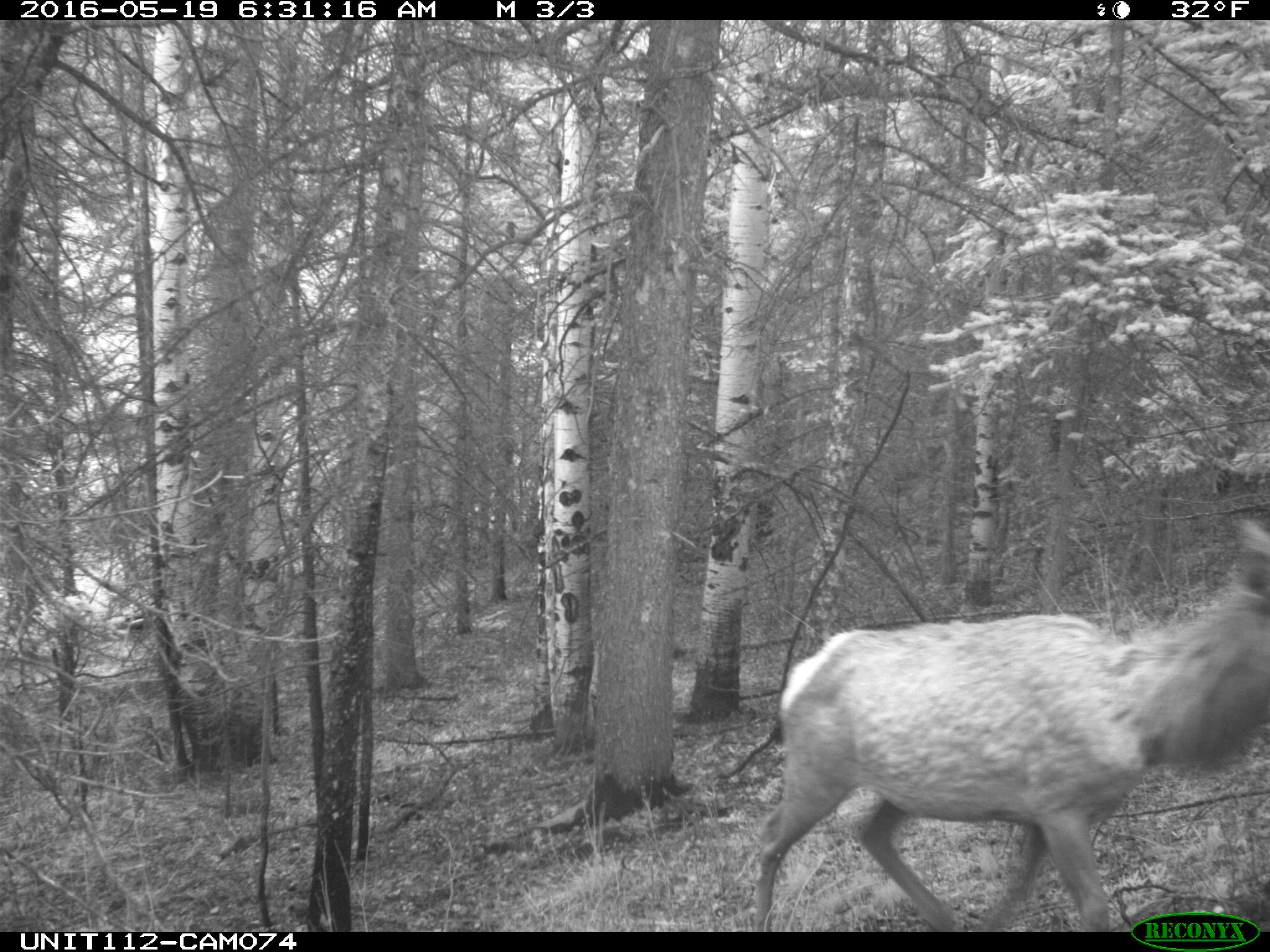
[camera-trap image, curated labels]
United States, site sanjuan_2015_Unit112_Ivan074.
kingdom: Animalia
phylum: Chordata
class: Mammalia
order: Artiodactyla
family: Cervidae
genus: Cervus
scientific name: Cervus elaphus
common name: red deer